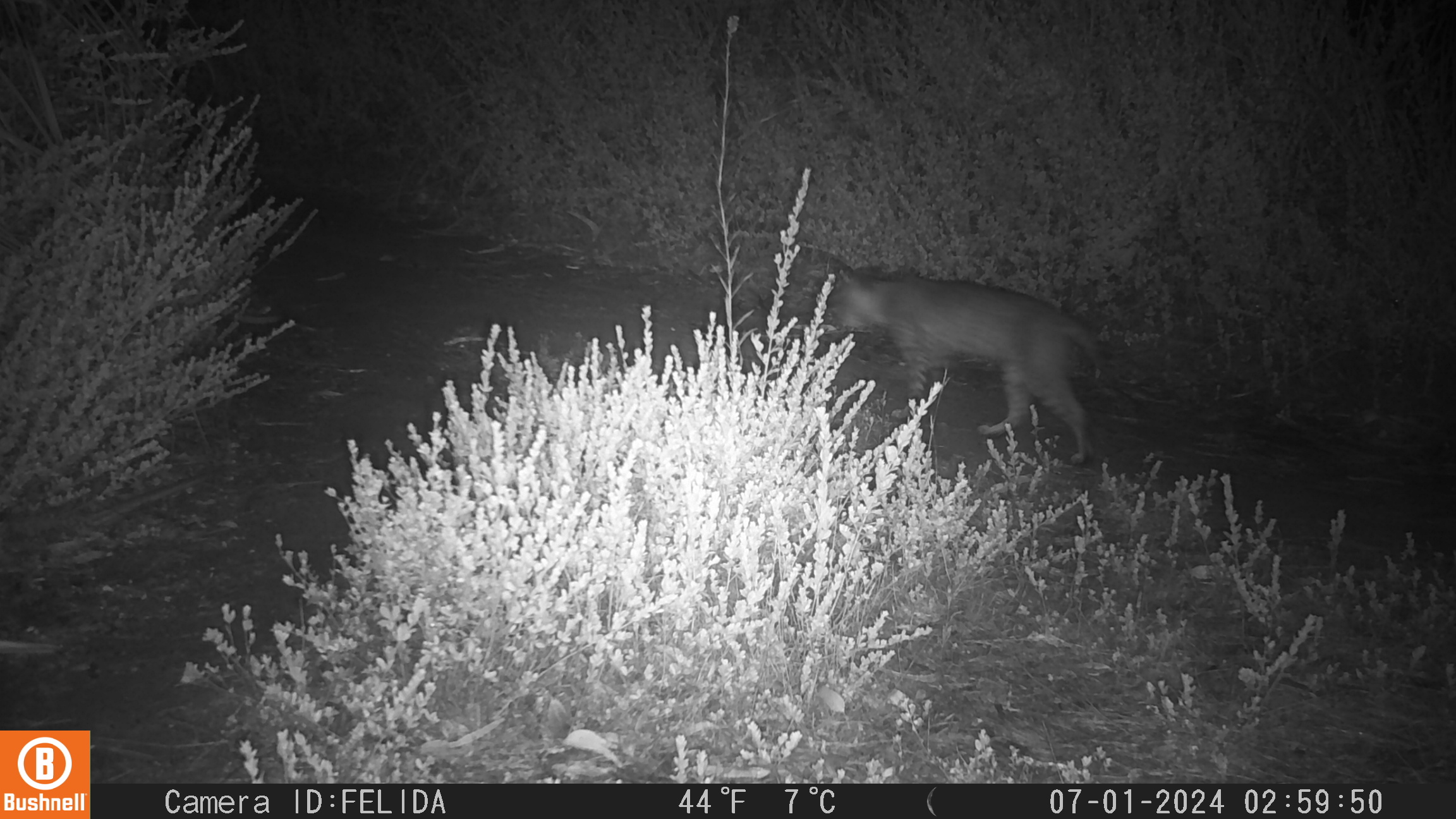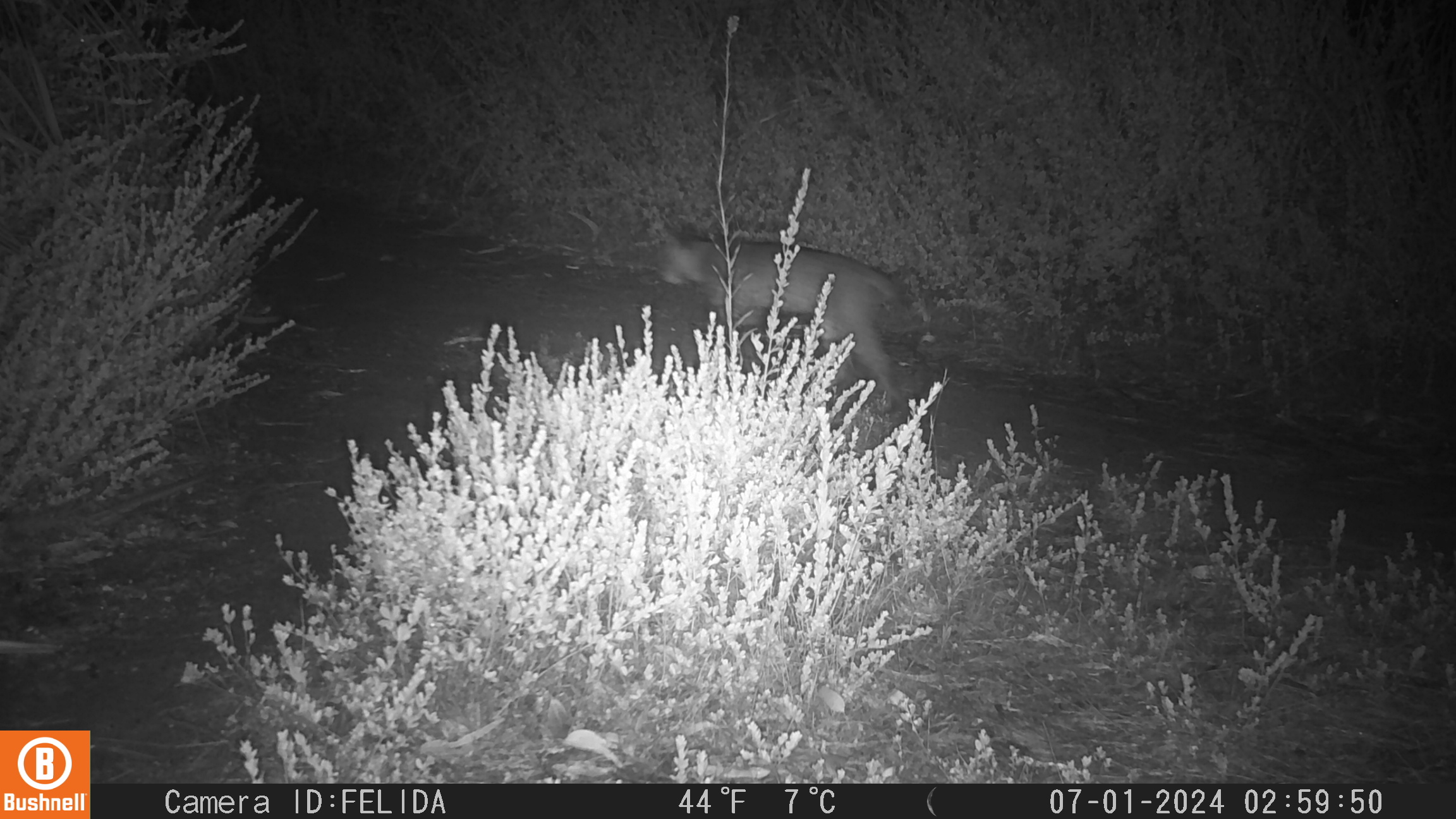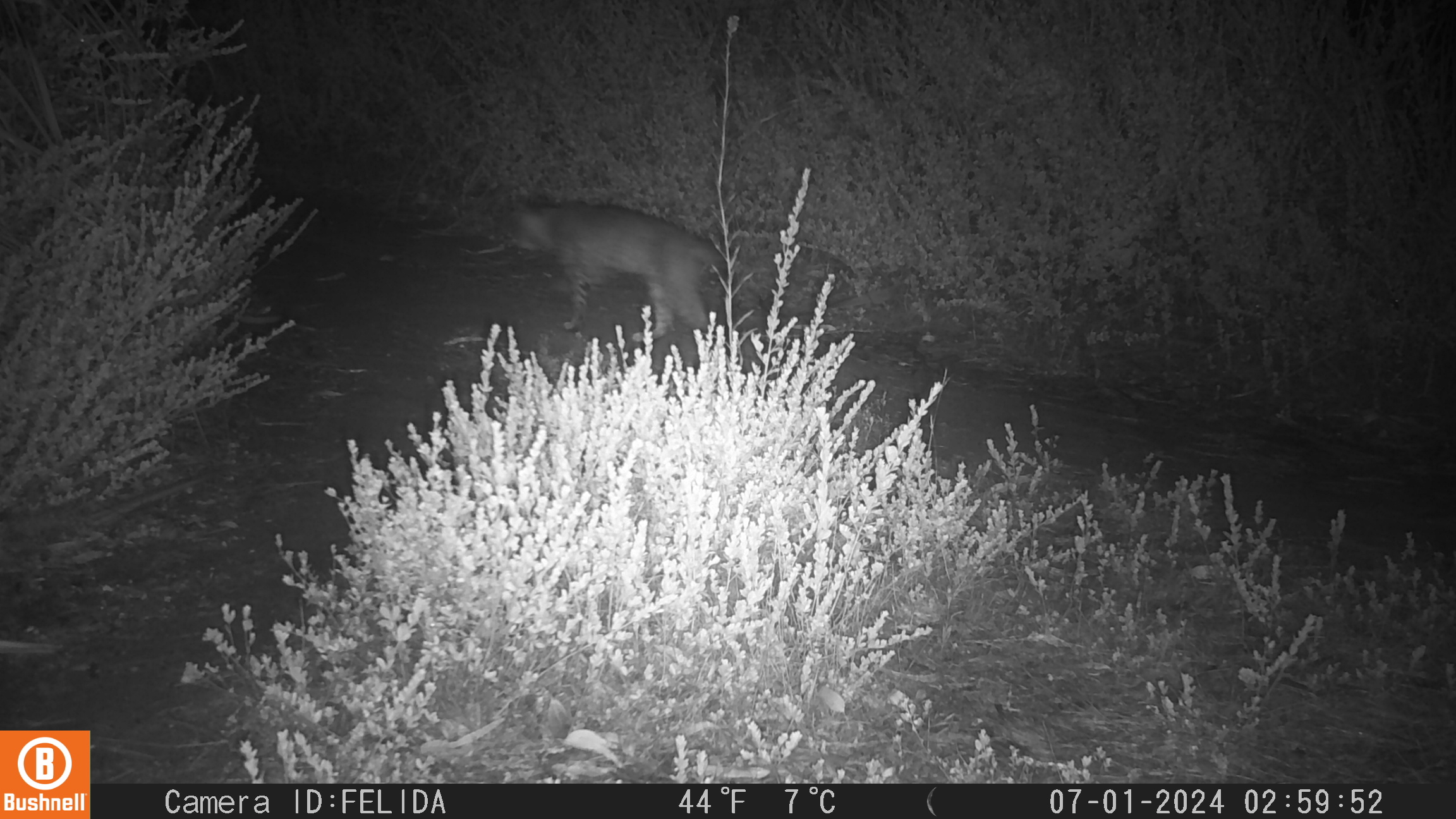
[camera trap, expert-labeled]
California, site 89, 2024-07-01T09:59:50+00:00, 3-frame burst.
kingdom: Animalia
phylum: Chordata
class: Mammalia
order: Carnivora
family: Felidae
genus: Lynx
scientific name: Lynx rufus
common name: bobcat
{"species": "bobcat (Lynx rufus)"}